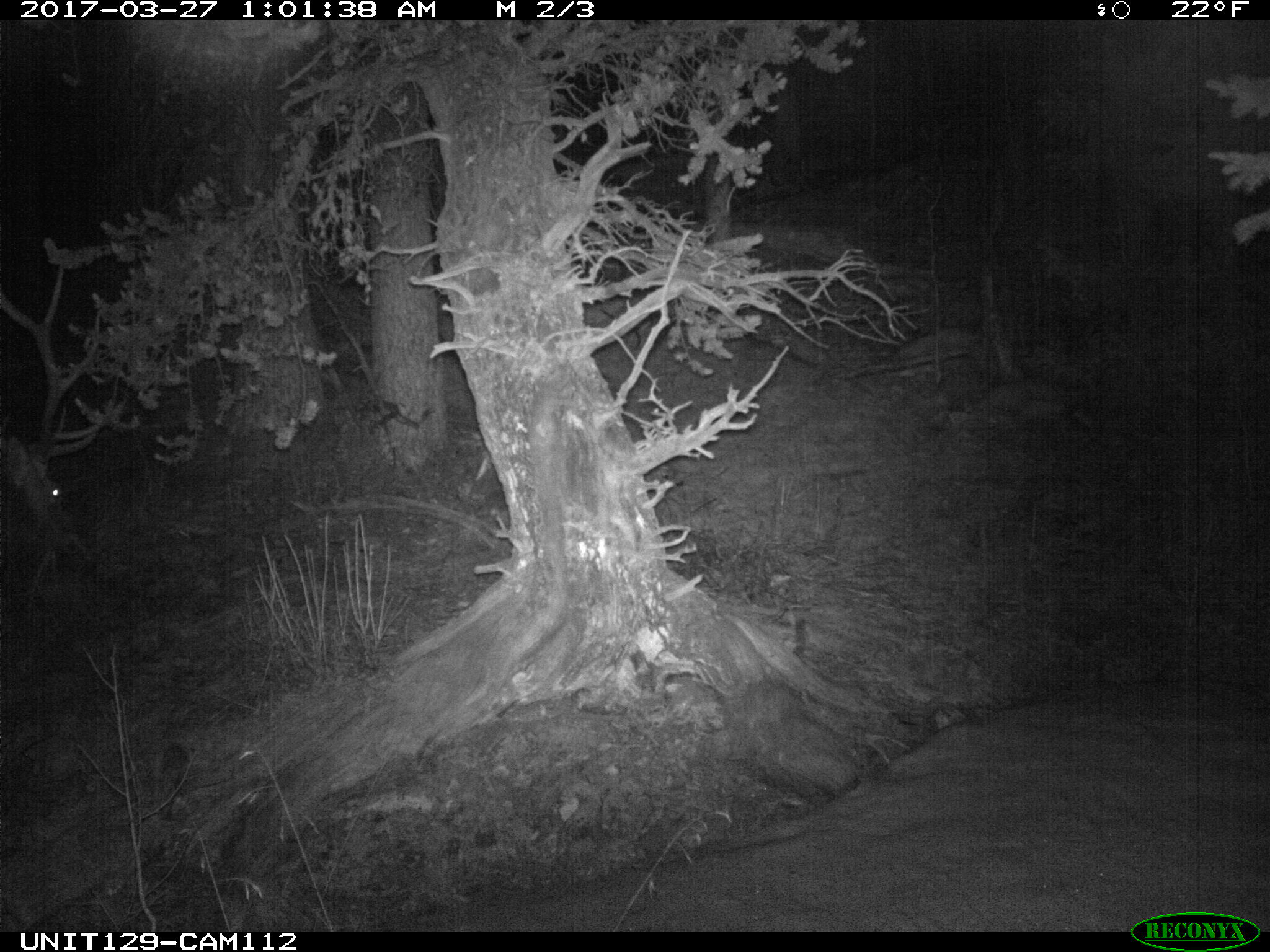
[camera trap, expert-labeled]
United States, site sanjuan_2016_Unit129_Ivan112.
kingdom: Animalia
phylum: Chordata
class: Mammalia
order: Artiodactyla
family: Cervidae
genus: Cervus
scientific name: Cervus elaphus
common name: red deer